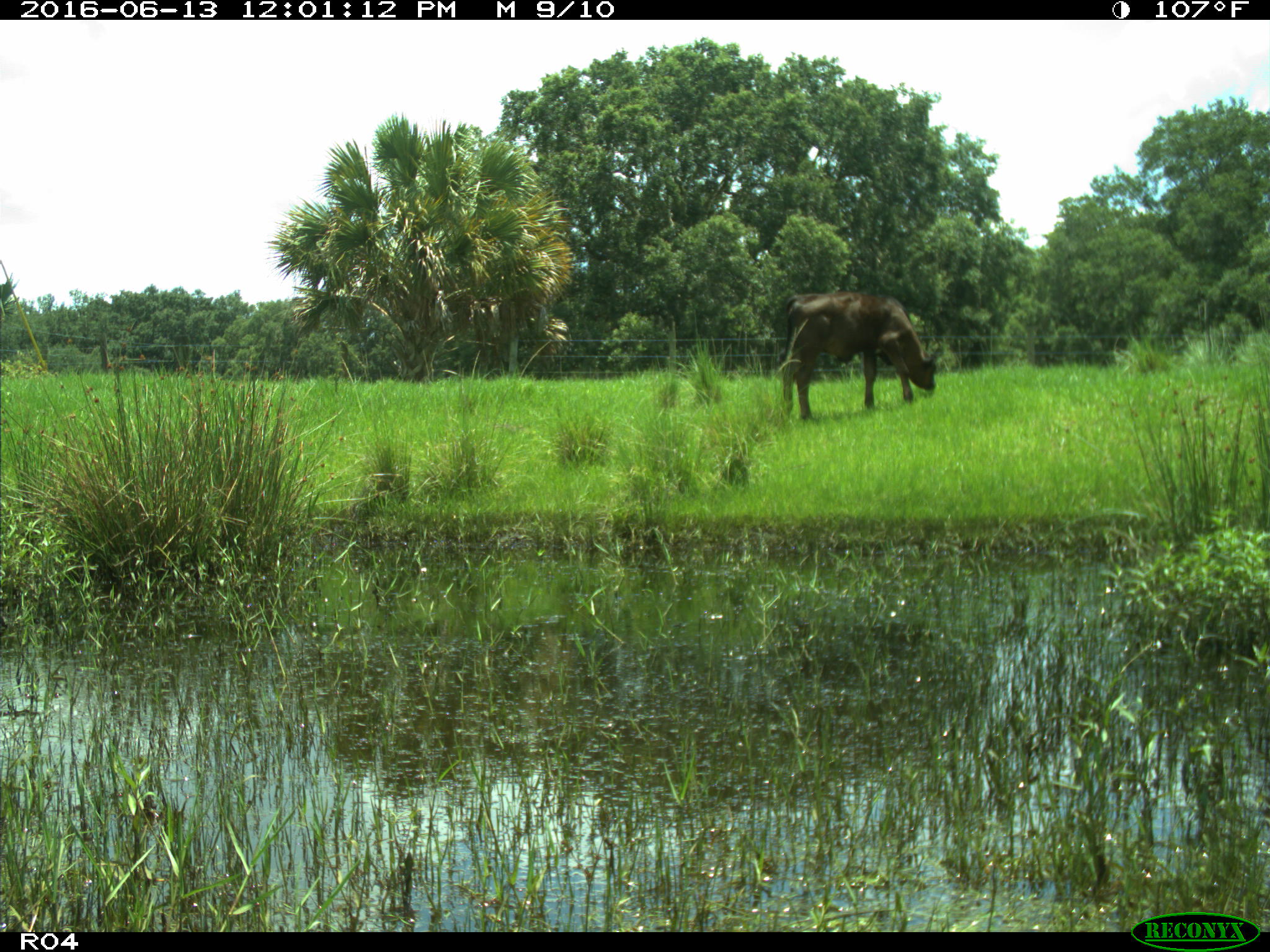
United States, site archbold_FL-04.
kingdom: Animalia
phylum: Chordata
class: Mammalia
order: Artiodactyla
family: Bovidae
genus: Bos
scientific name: Bos taurus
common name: domestic cow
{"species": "Bos taurus (domestic cow)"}